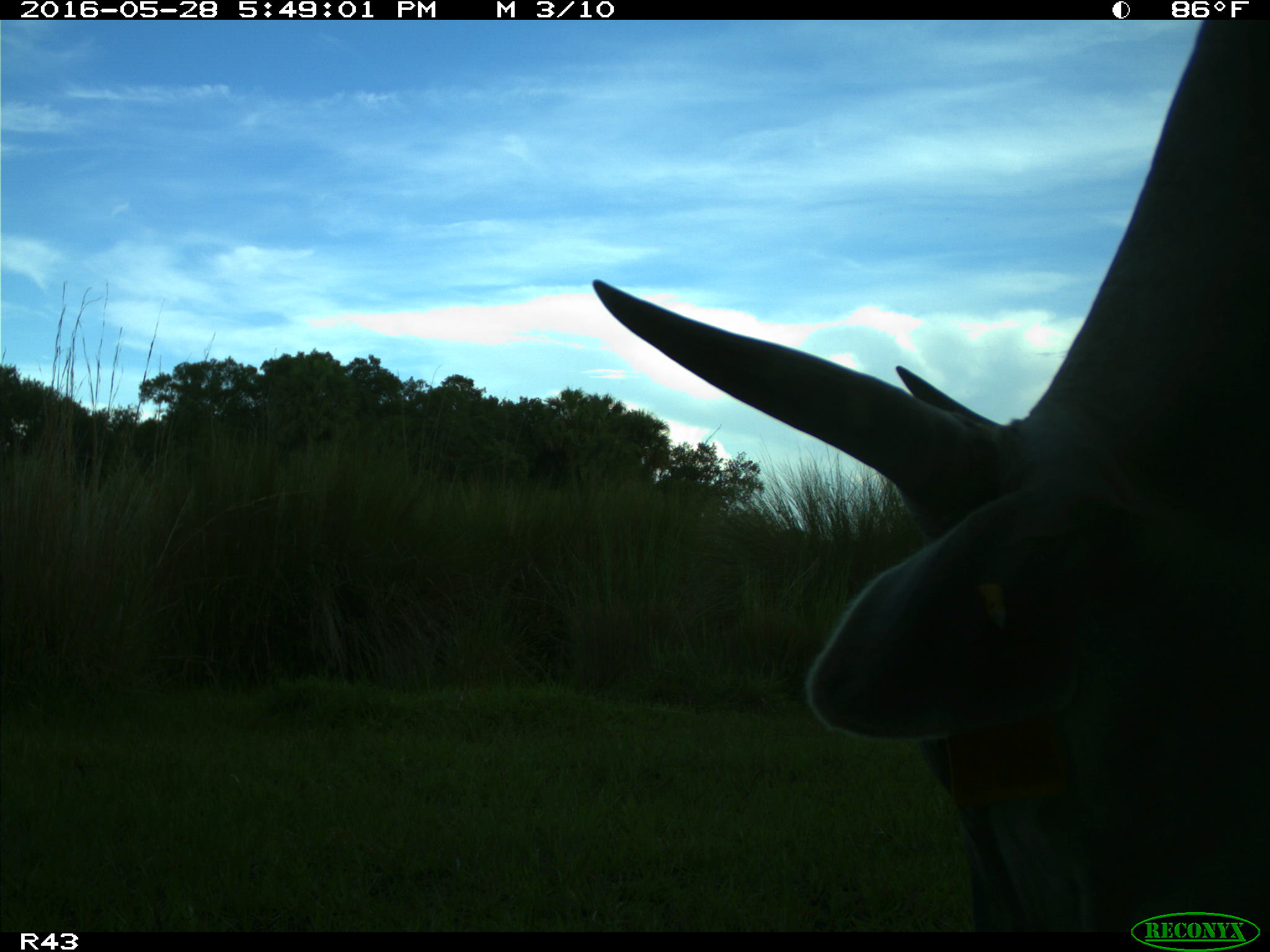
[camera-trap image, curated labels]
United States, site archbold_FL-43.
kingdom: Animalia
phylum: Chordata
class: Mammalia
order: Artiodactyla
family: Bovidae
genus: Bos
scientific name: Bos taurus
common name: domestic cow